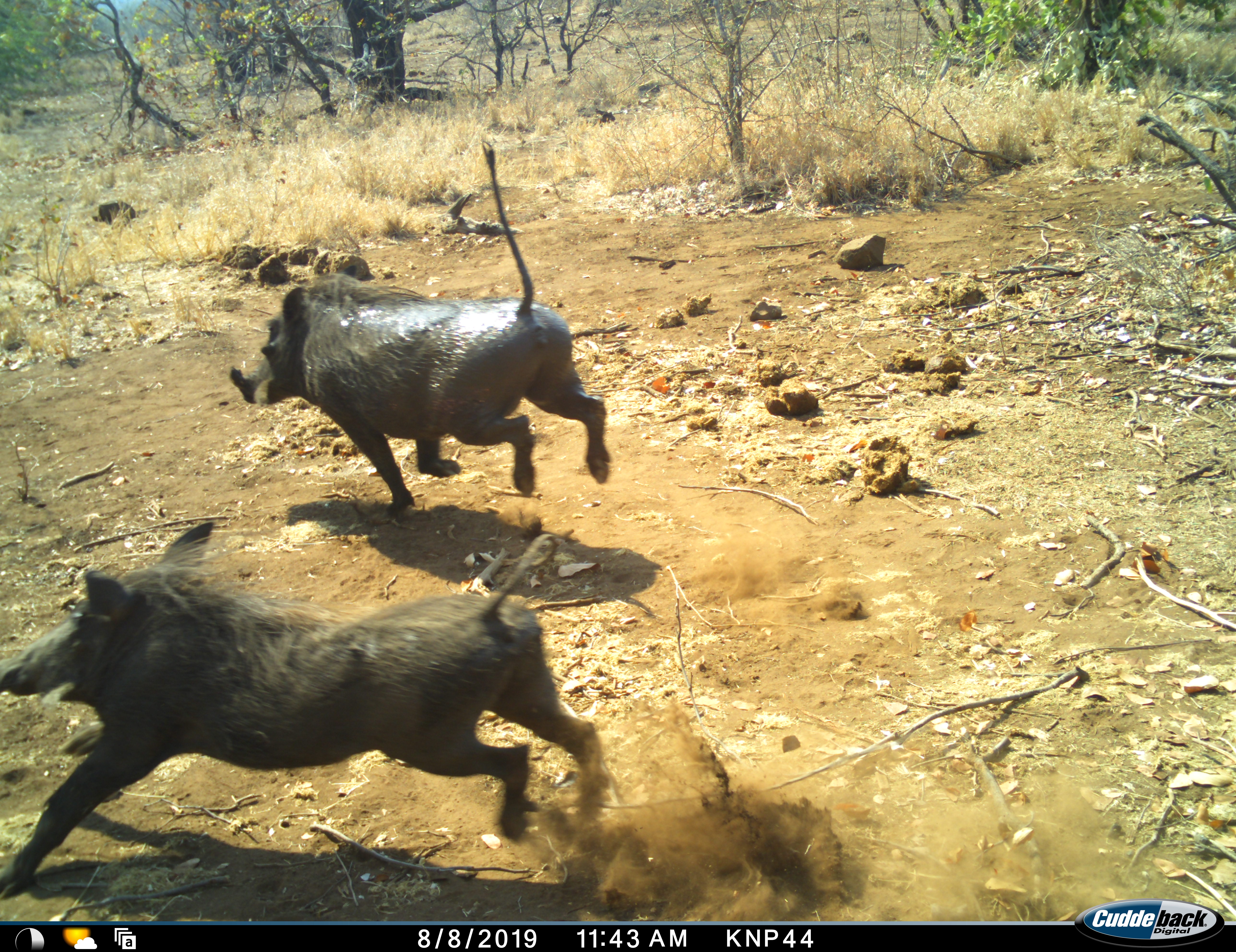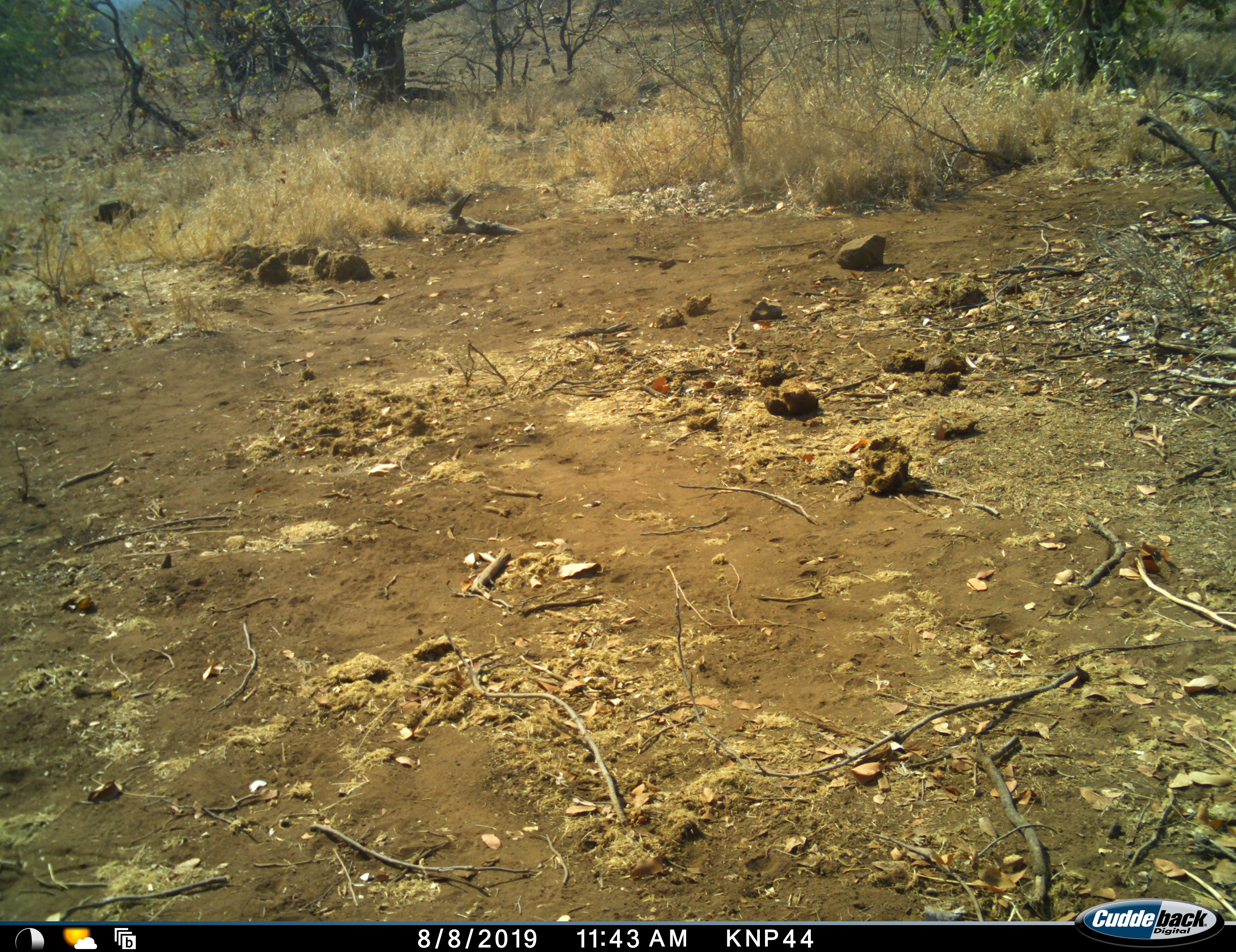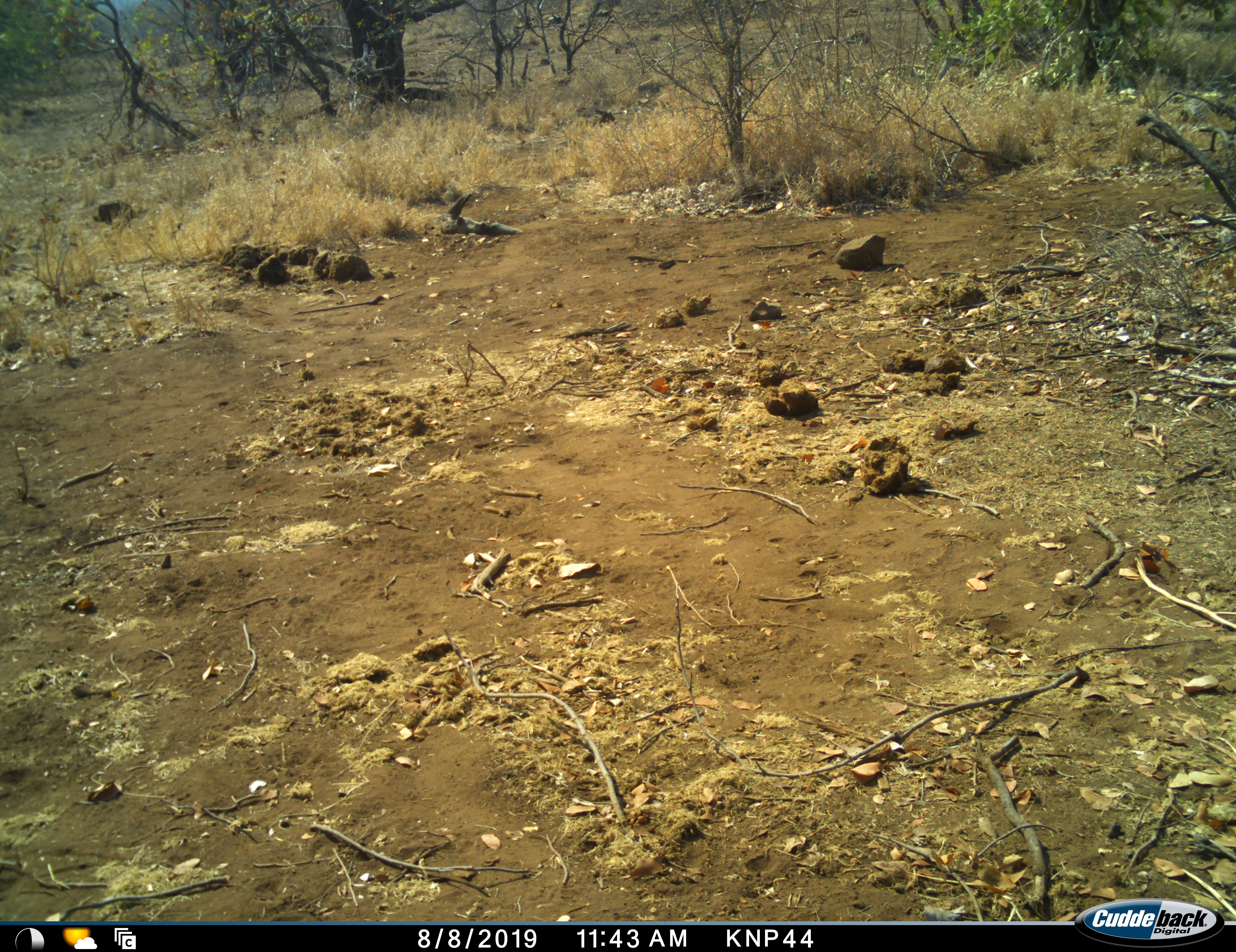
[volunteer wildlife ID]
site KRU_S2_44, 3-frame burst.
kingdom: Animalia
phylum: Chordata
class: Mammalia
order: Artiodactyla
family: Suidae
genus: Phacochoerus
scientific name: Phacochoerus africanus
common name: warthog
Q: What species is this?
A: Warthog (Phacochoerus africanus).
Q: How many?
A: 2.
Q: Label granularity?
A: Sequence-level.